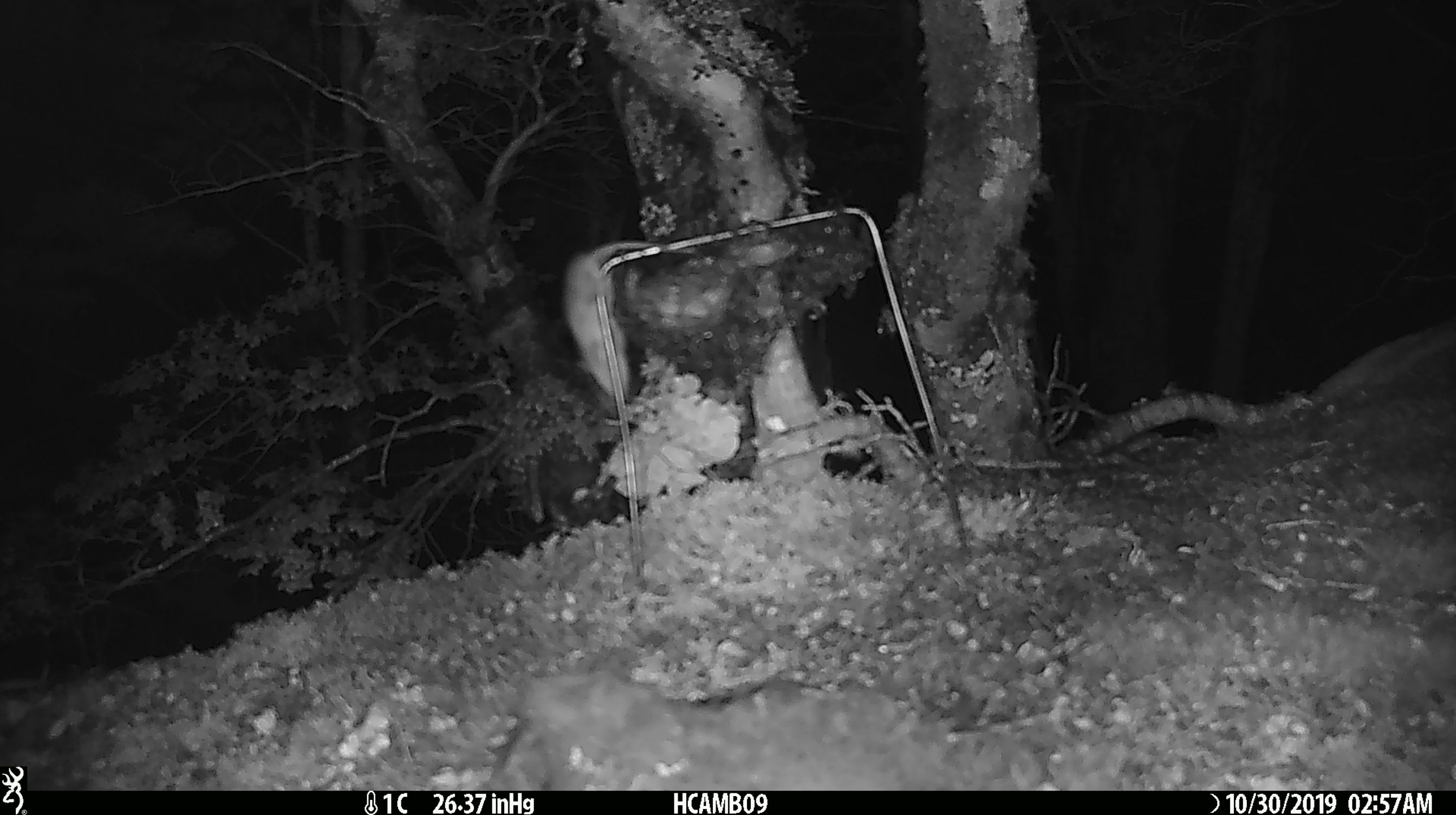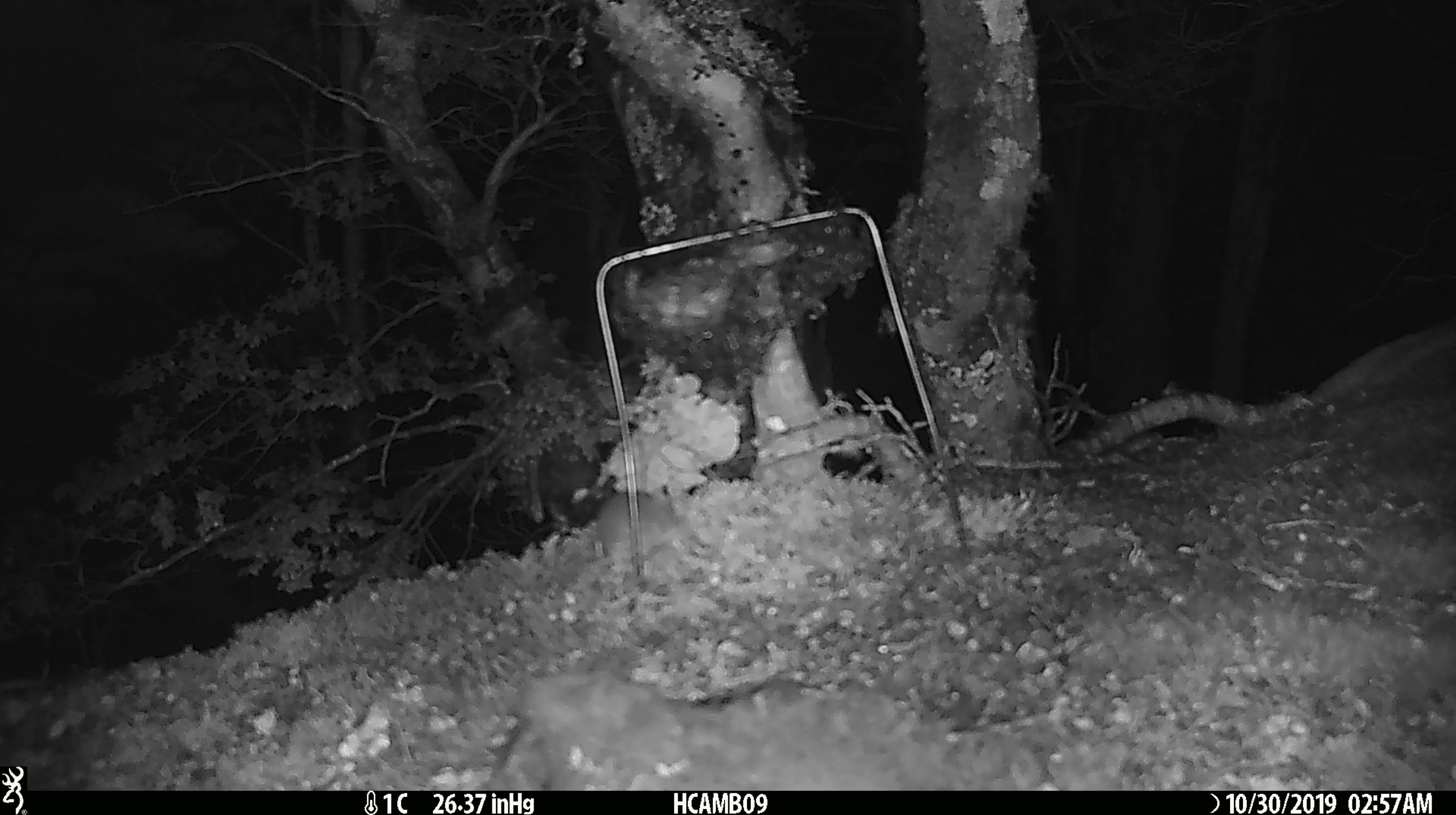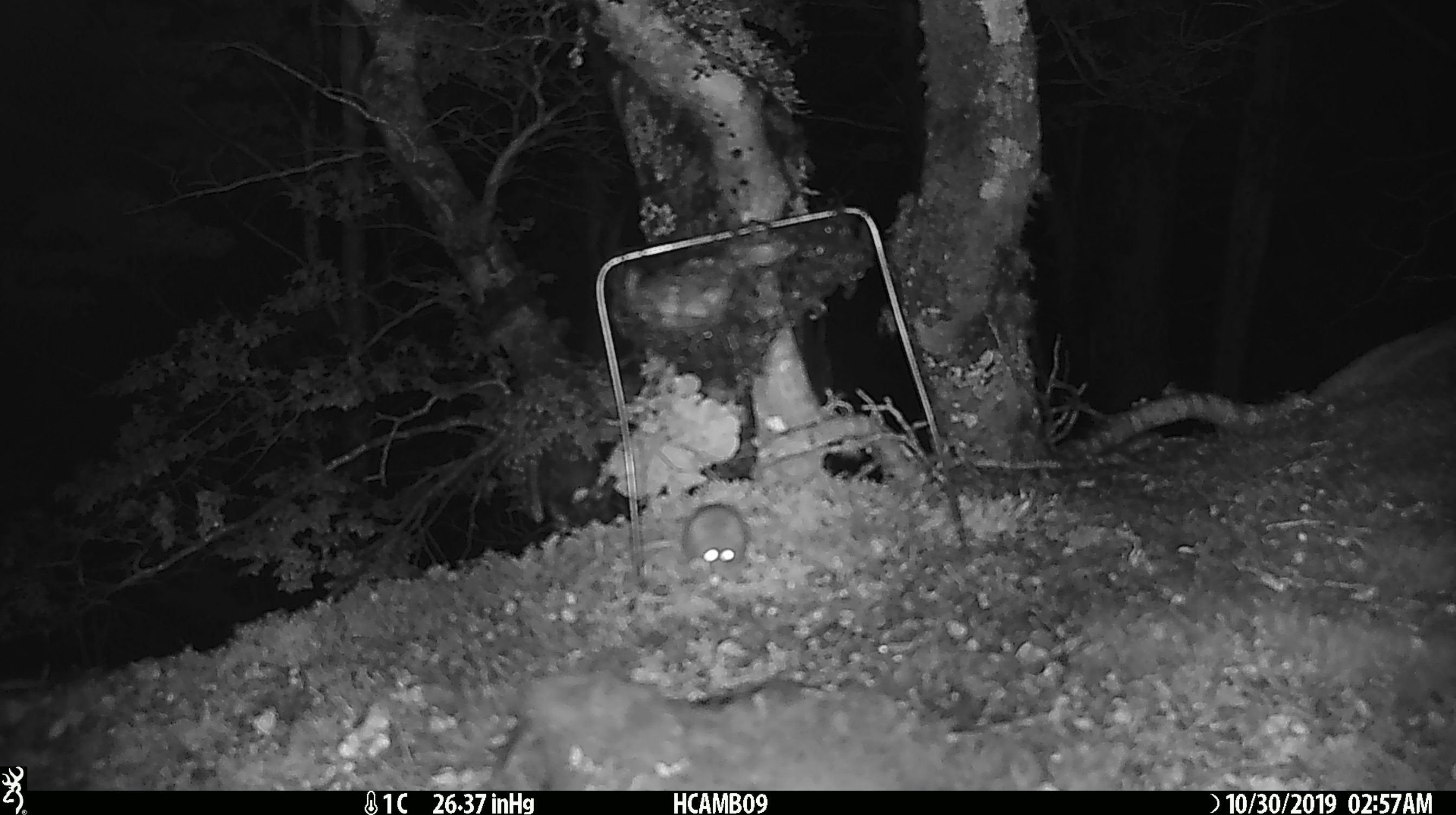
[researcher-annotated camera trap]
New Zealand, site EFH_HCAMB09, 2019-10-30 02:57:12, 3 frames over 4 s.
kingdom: Animalia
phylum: Chordata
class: Mammalia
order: Rodentia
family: Muridae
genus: Mus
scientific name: Mus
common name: mouse